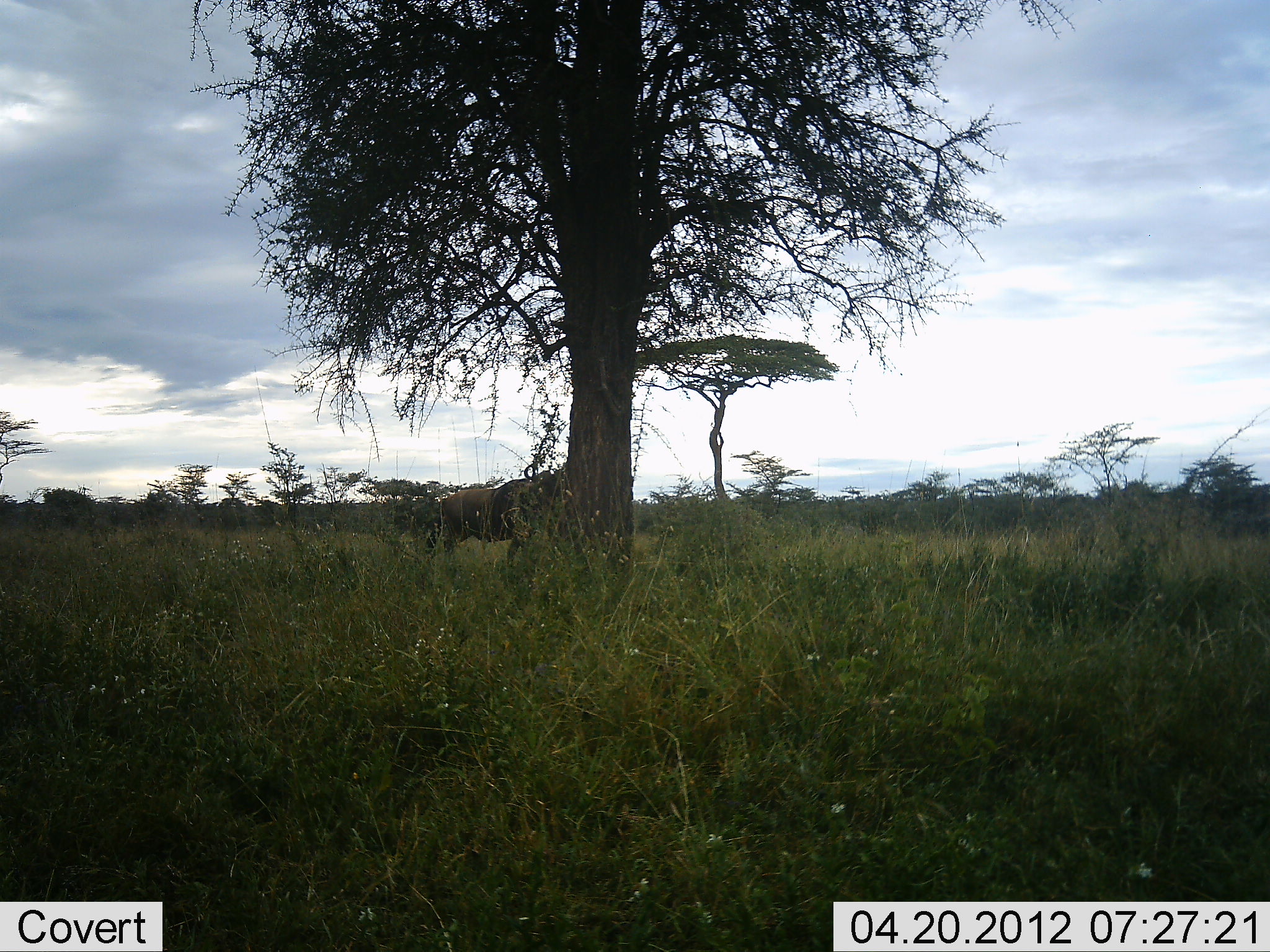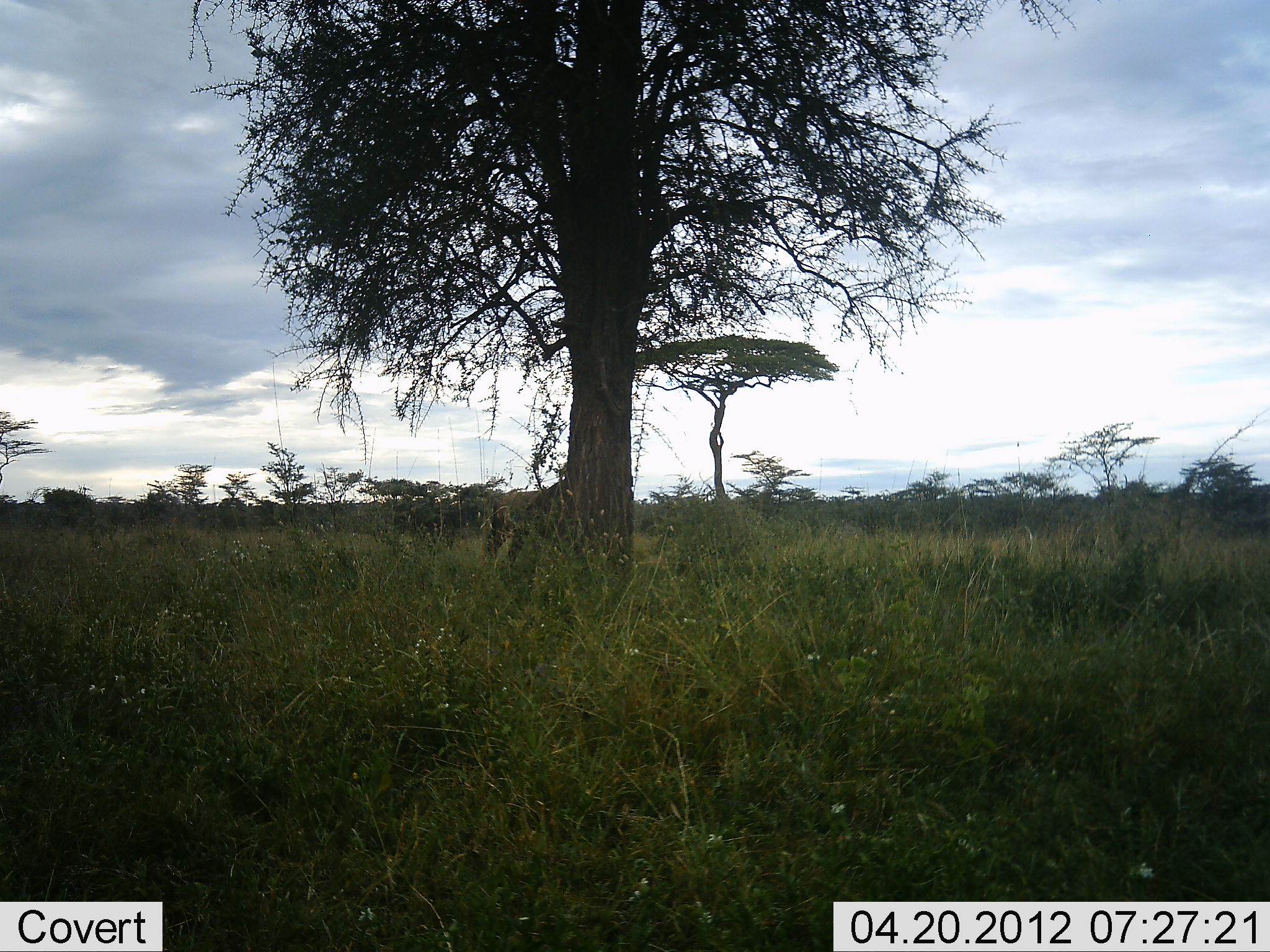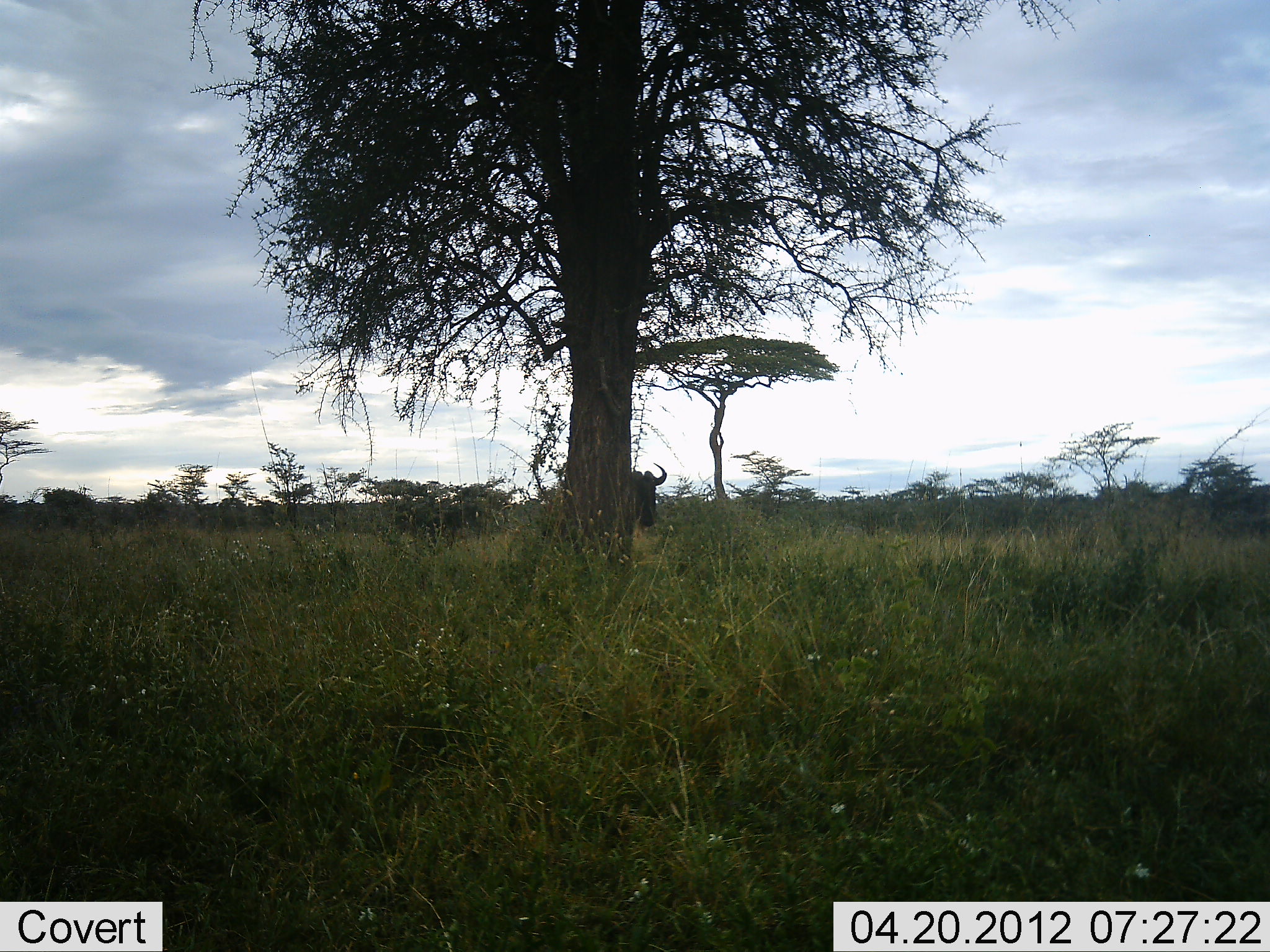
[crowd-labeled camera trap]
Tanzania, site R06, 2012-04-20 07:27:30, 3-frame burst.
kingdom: Animalia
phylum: Chordata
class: Mammalia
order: Artiodactyla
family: Bovidae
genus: Connochaetes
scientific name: Connochaetes taurinus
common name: blue wildebeest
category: wildebeest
Wildebeest (blue wildebeest) (Connochaetes taurinus), count 1. Behavior (volunteer vote fractions): standing 12%, resting 0%, moving 92%, interacting 0%. Young present (vote fraction): 0%. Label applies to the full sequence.